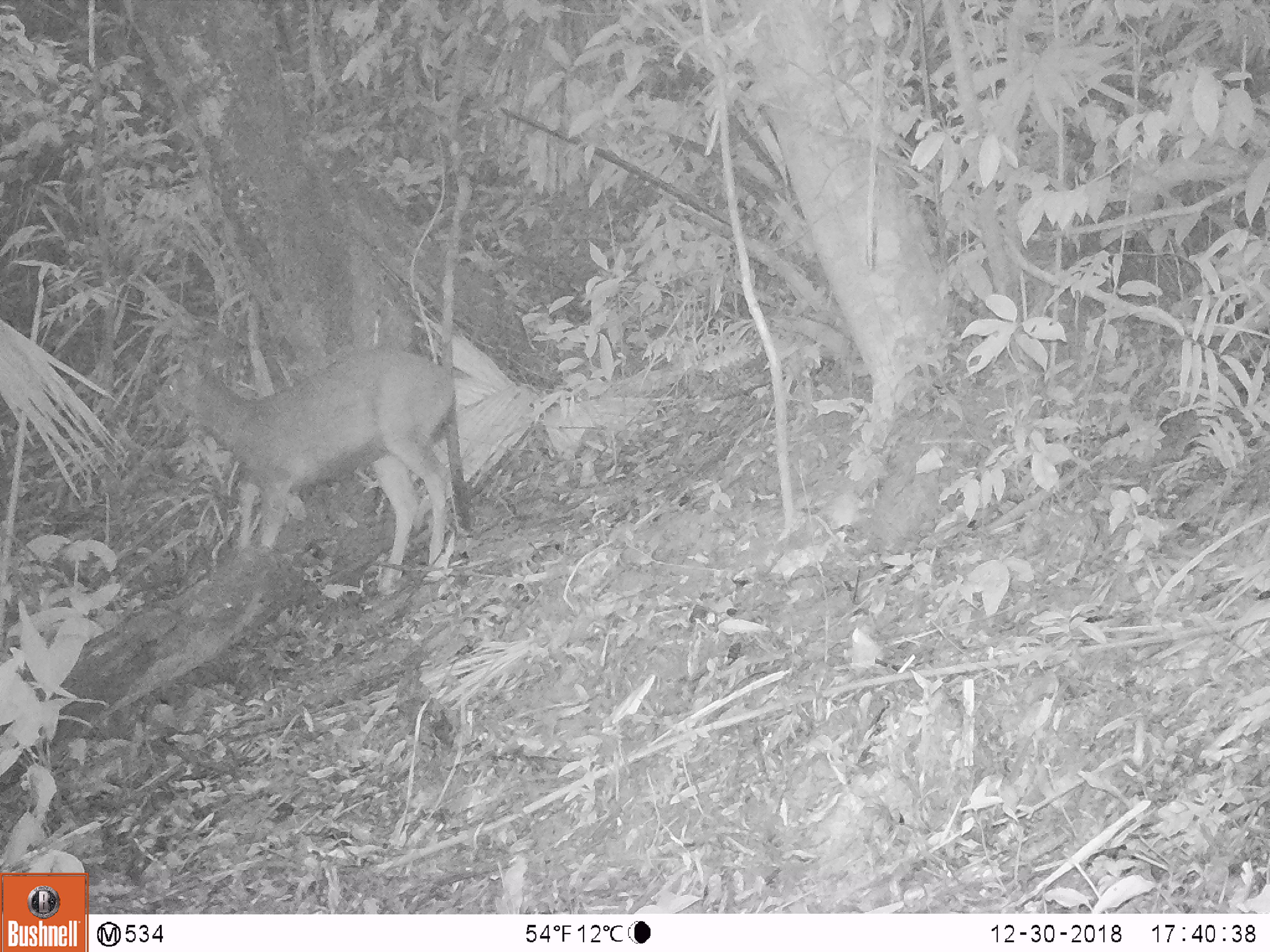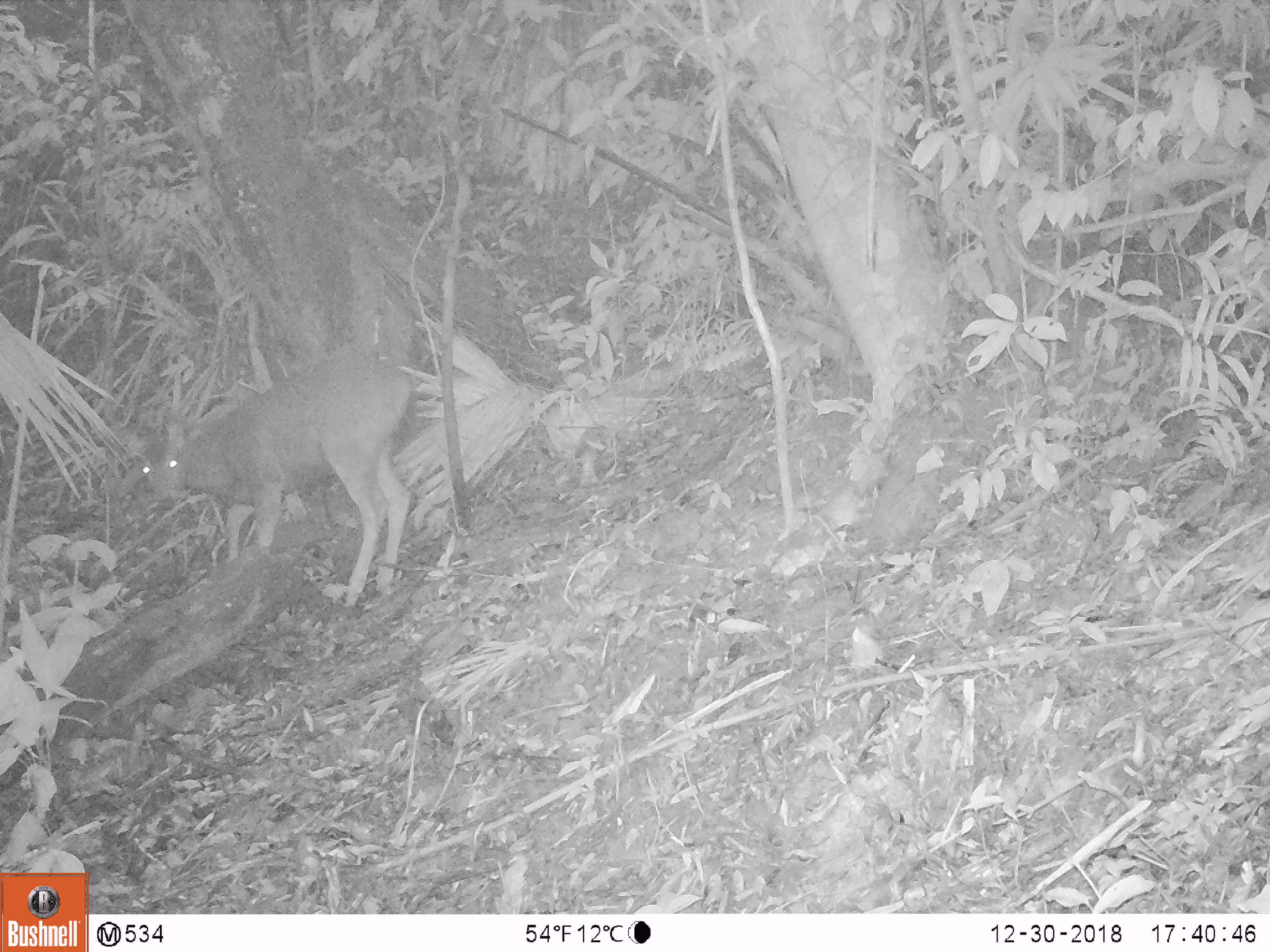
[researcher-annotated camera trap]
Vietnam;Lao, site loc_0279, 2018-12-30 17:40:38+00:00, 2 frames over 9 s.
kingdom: Animalia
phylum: Chordata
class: Mammalia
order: Artiodactyla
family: Cervidae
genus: Rusa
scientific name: Rusa unicolor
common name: sambar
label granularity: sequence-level